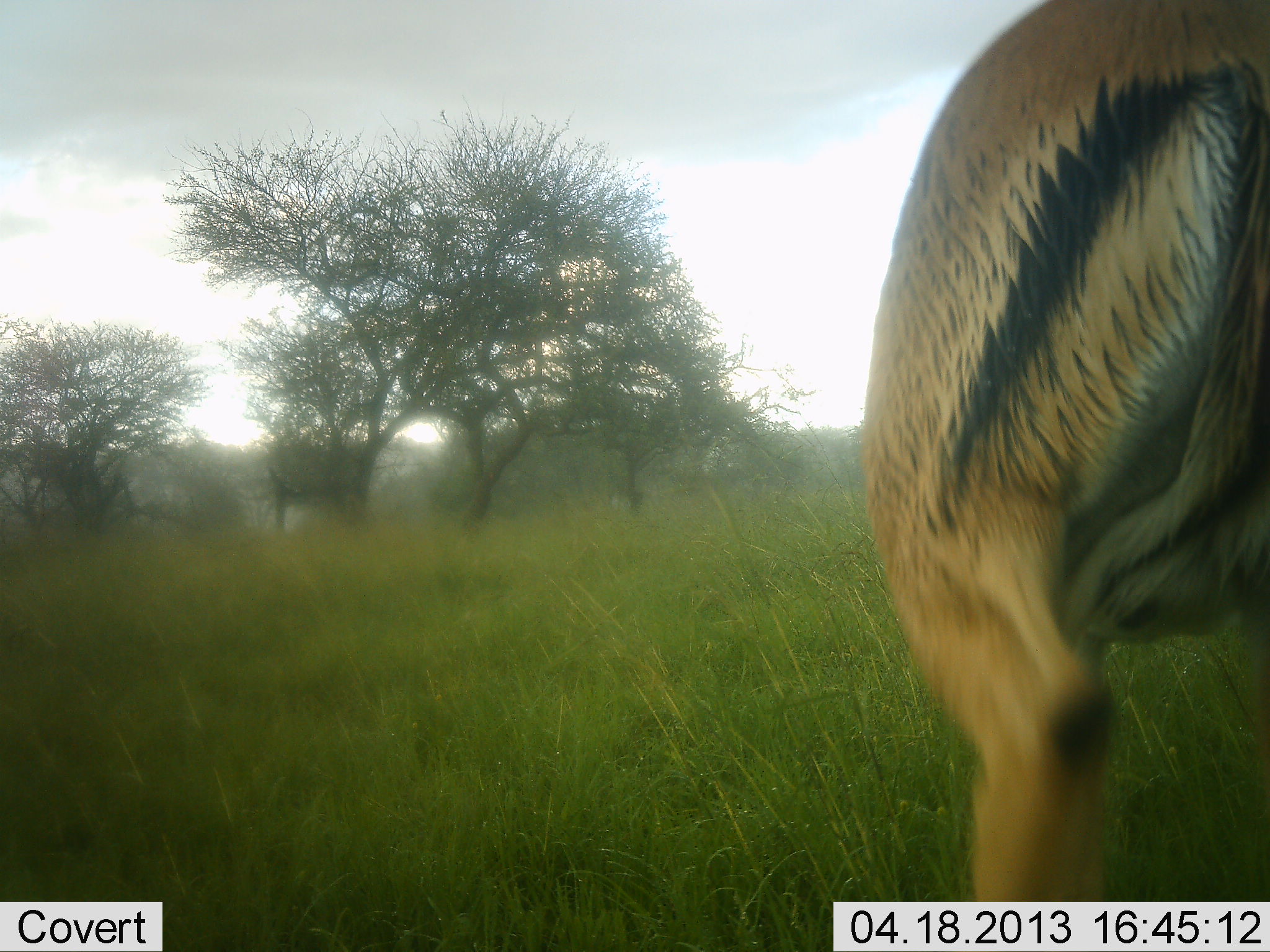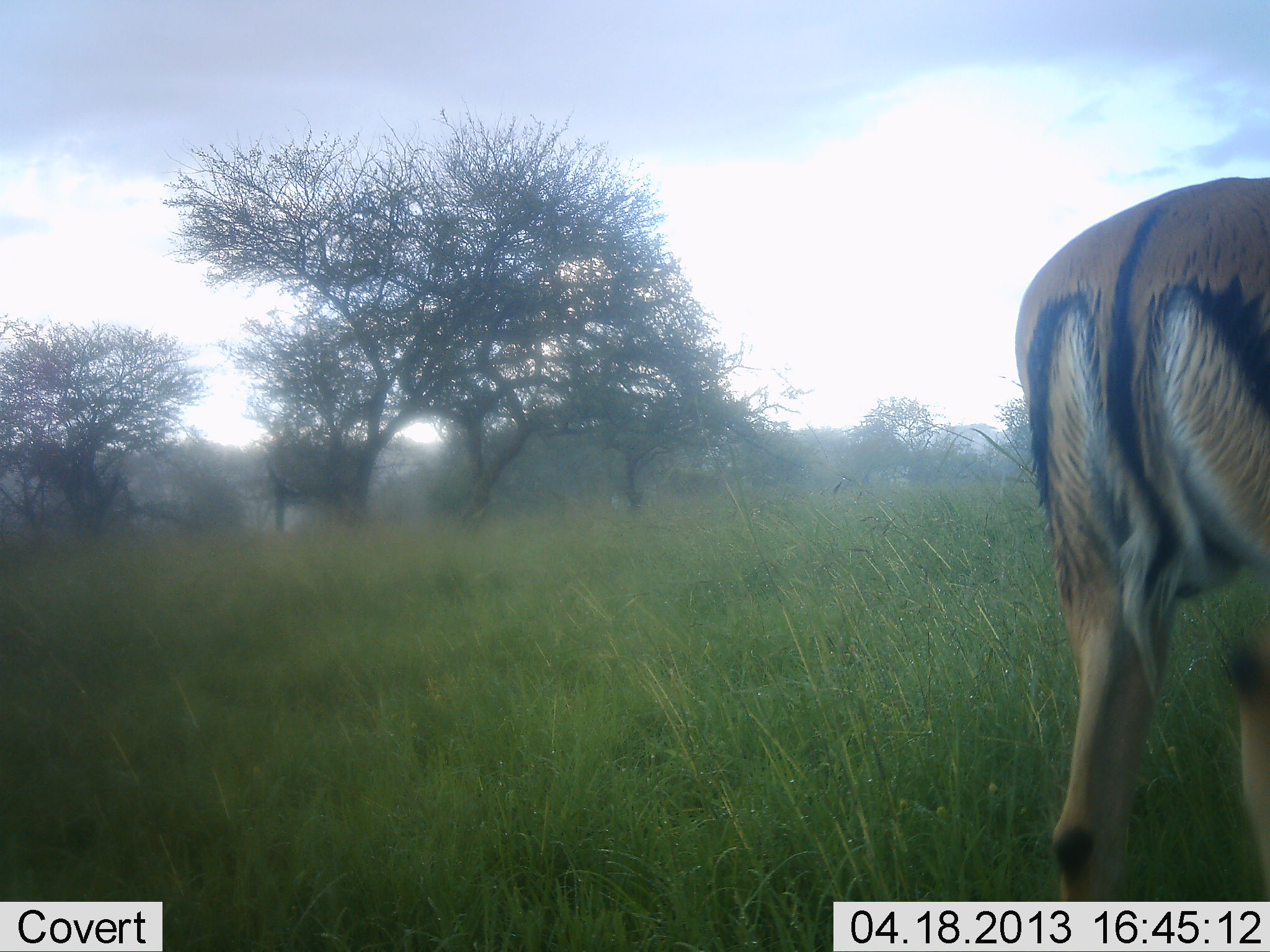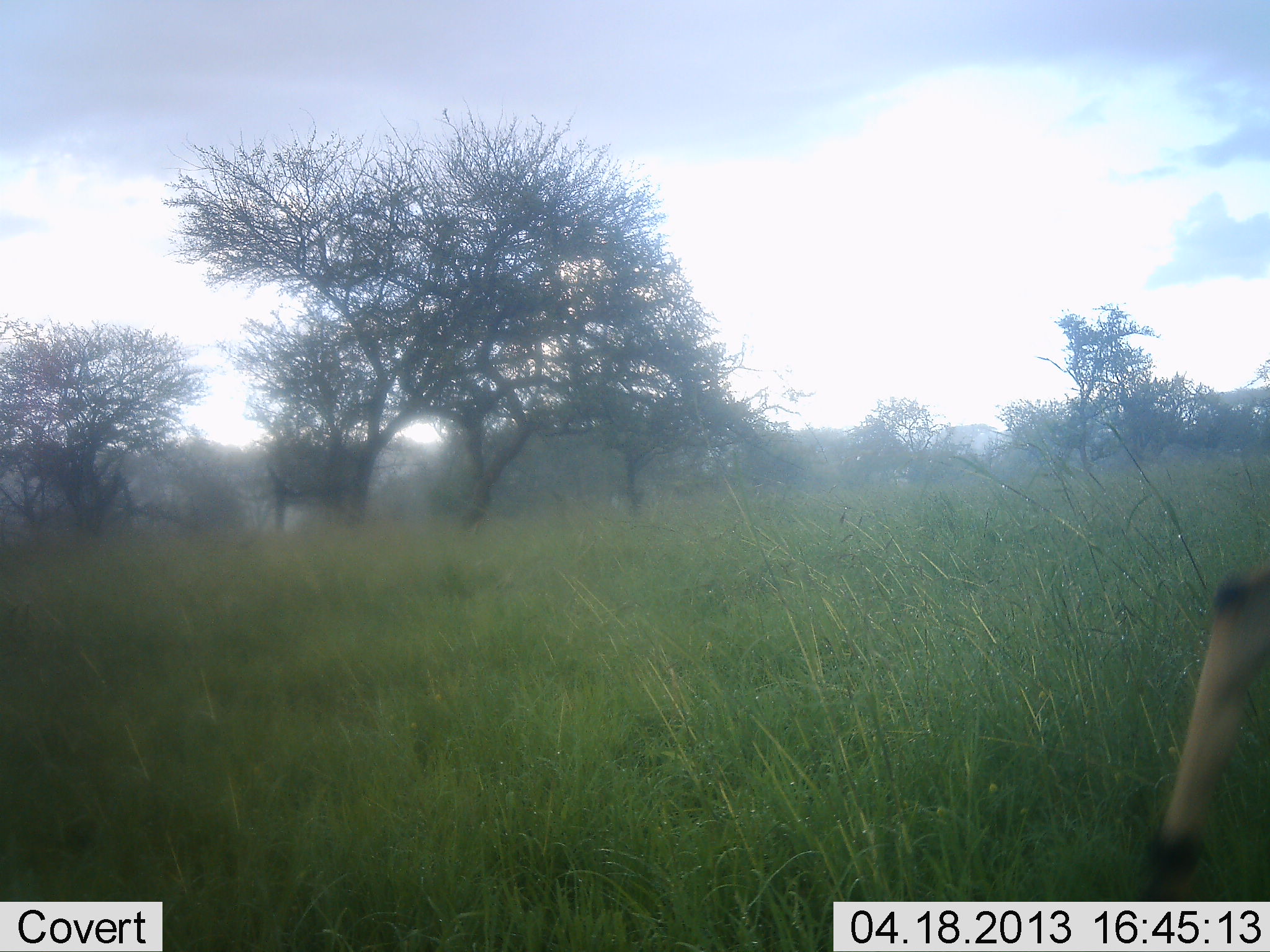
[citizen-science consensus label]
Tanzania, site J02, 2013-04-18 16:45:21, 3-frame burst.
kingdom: Animalia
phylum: Chordata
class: Mammalia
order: Artiodactyla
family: Bovidae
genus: Aepyceros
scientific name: Aepyceros melampus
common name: impala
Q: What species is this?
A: Impala (Aepyceros melampus).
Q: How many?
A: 1.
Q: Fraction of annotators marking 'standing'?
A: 7%.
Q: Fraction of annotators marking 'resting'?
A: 0%.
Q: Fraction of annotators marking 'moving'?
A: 93%.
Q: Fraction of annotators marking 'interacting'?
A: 0%.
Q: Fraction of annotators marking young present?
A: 0%.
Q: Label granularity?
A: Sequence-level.